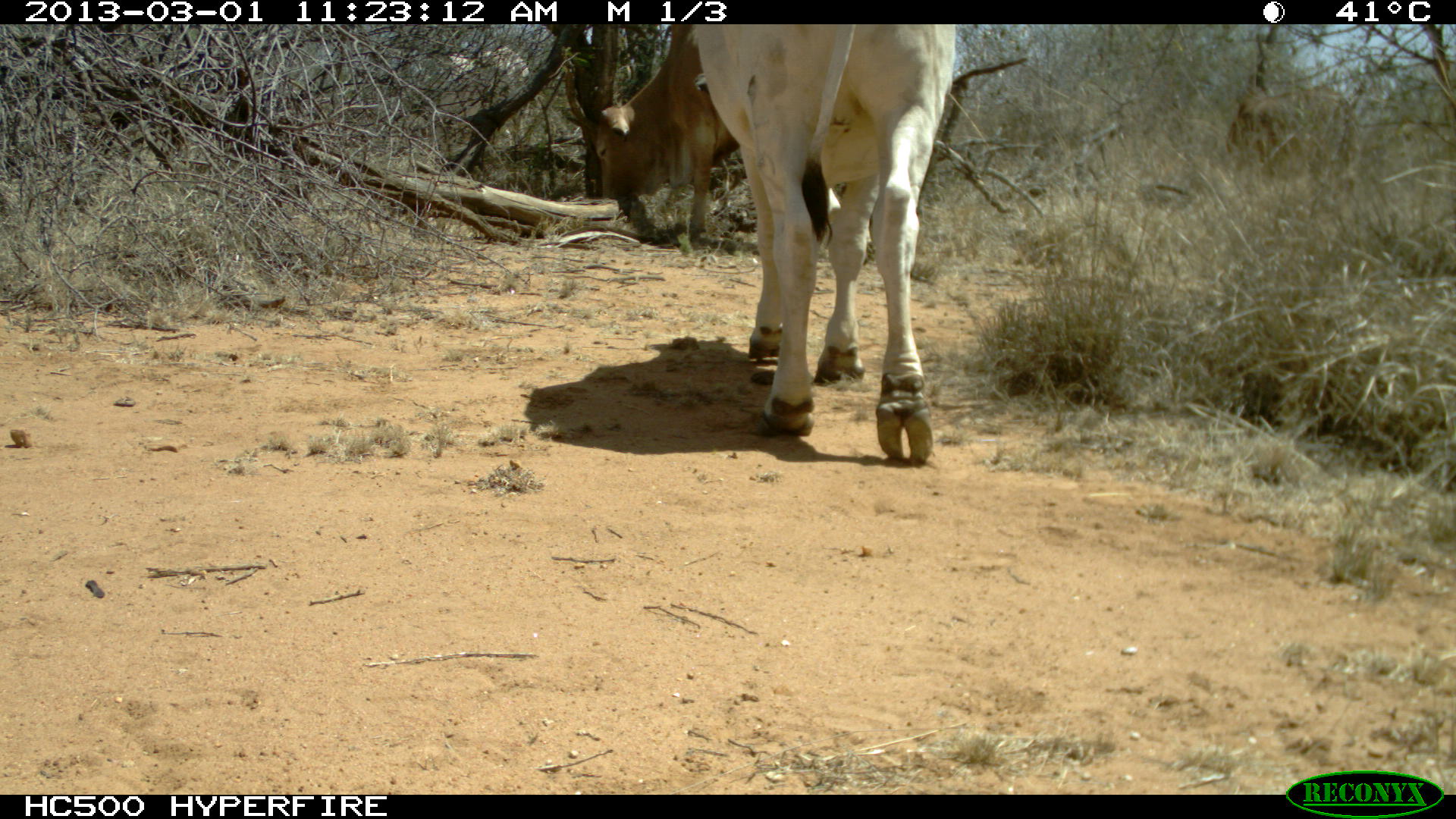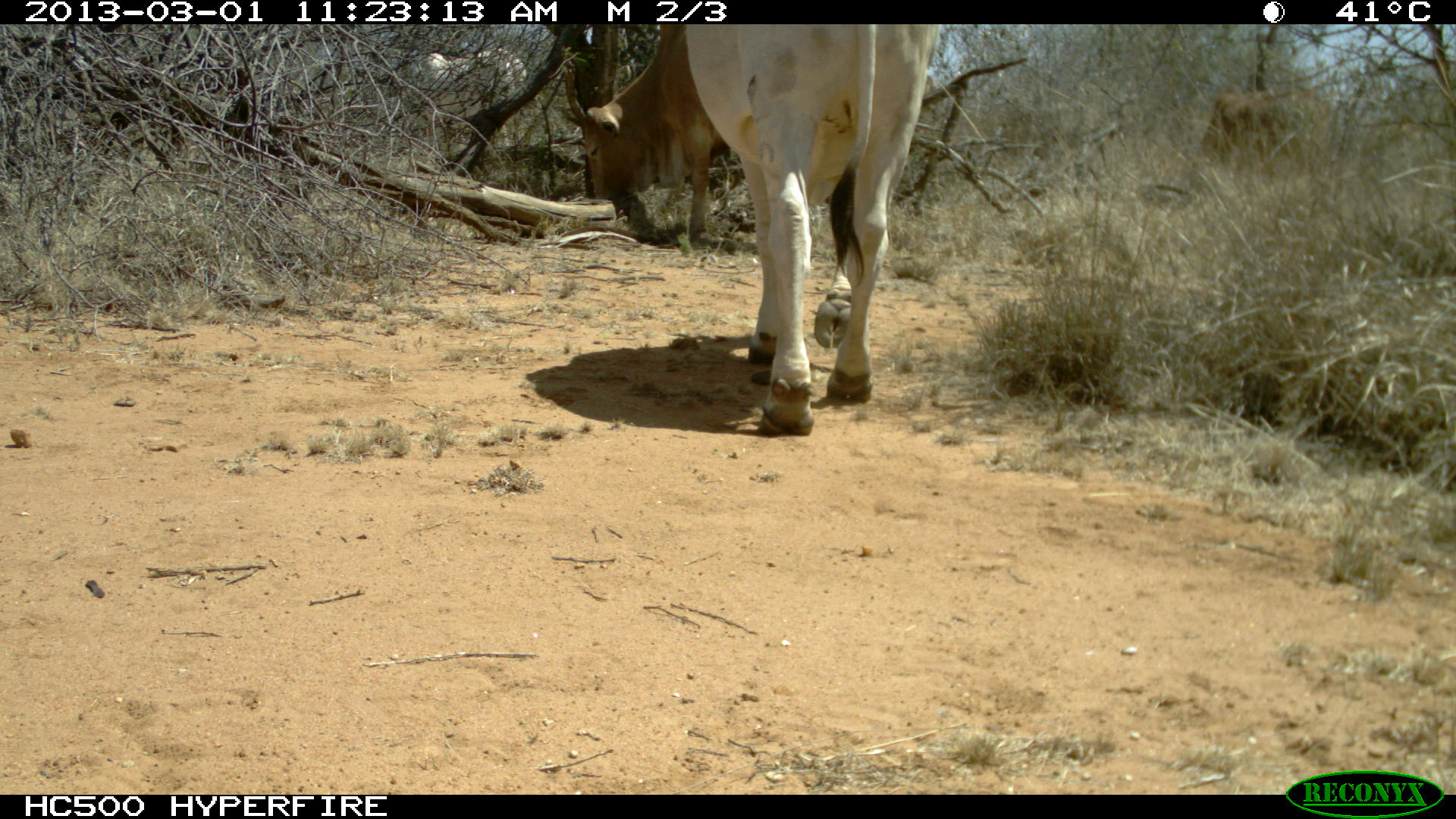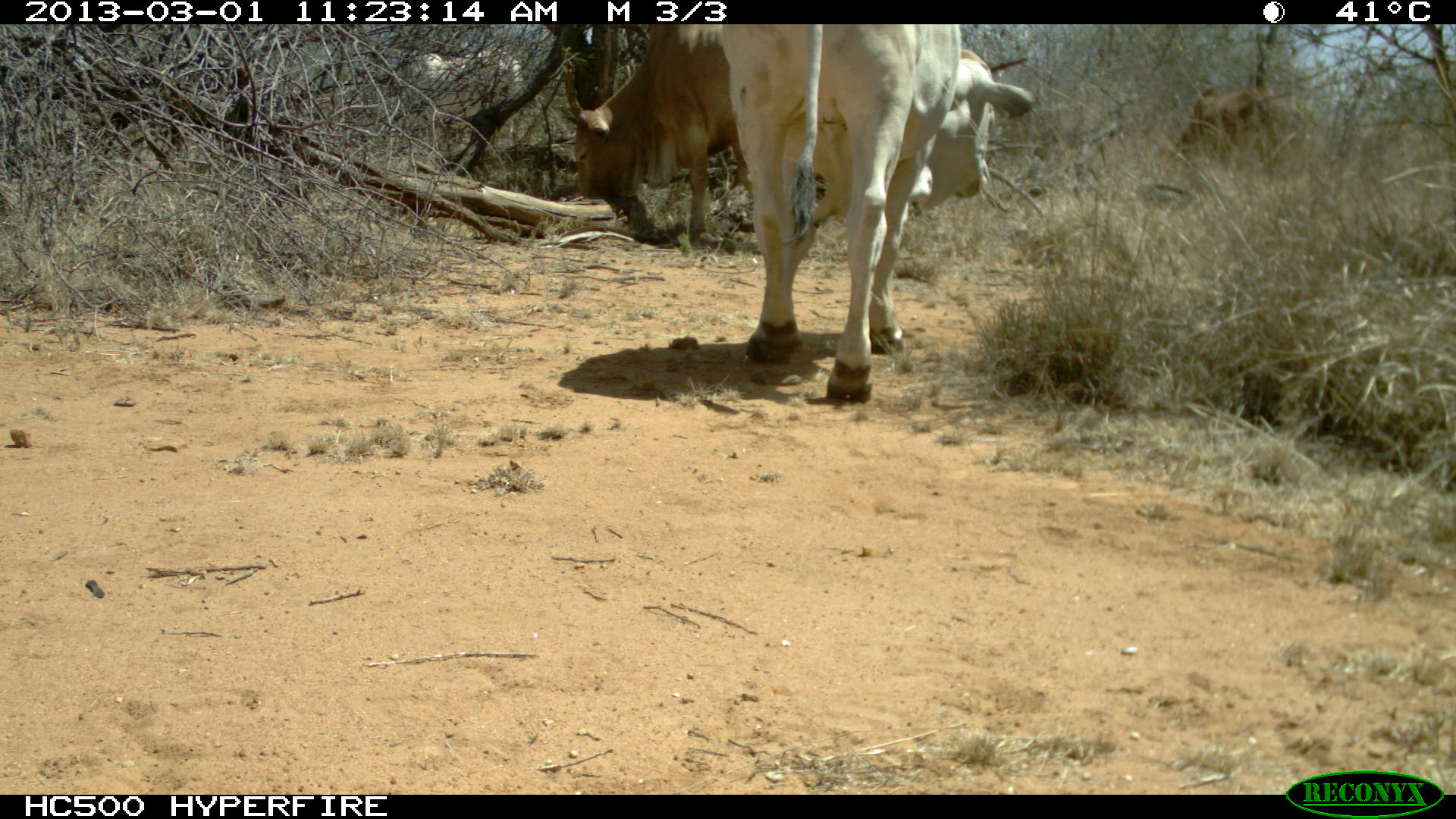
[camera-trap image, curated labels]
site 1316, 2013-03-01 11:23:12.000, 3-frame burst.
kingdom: Animalia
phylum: Chordata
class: Mammalia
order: Artiodactyla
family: Bovidae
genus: Bos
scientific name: Bos taurus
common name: domestic cattle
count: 3